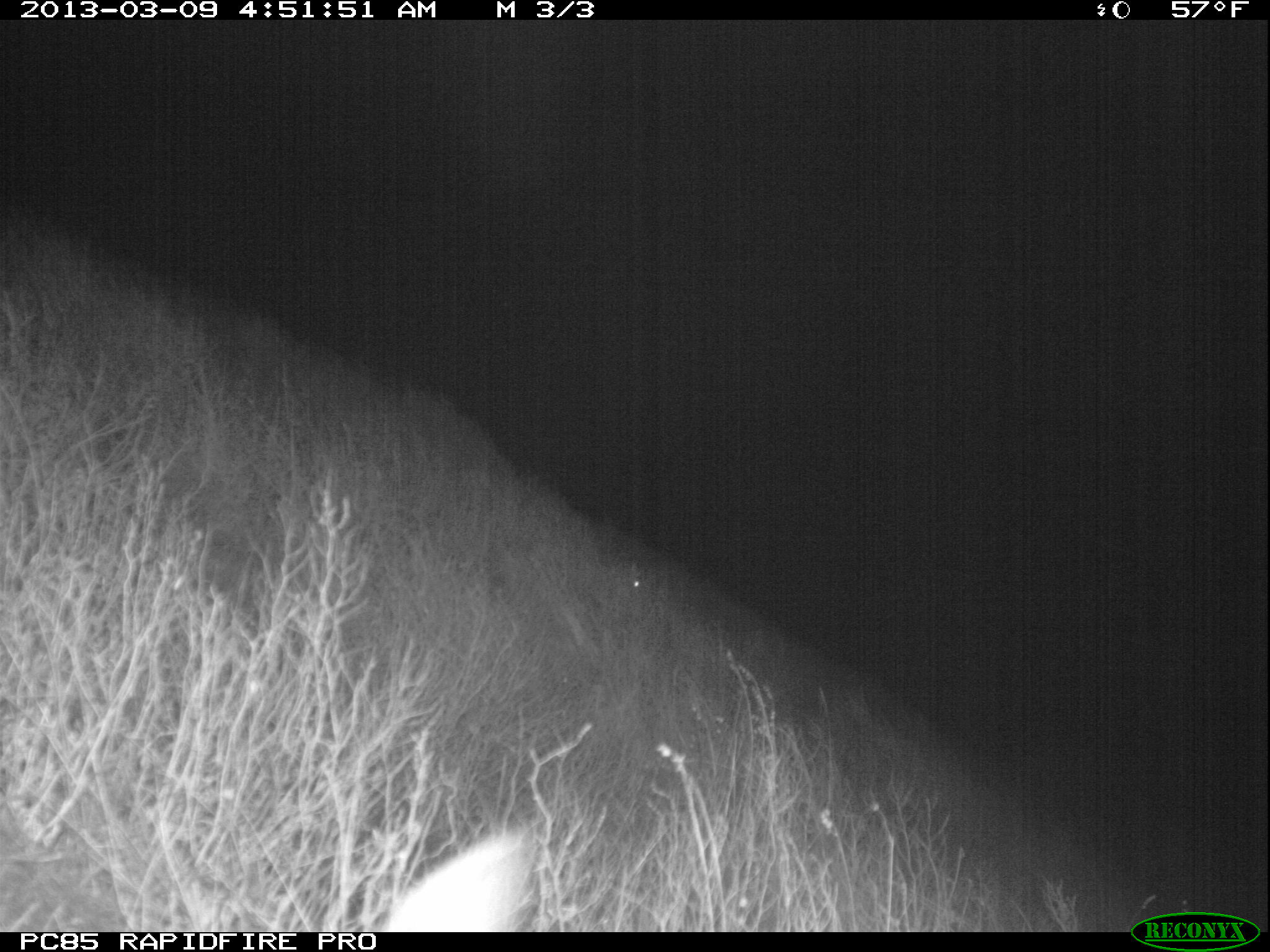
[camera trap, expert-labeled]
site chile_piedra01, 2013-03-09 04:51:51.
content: unidentified animal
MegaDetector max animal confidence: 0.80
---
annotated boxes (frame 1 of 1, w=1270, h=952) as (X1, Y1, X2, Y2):
unknown: (388, 828, 543, 932)